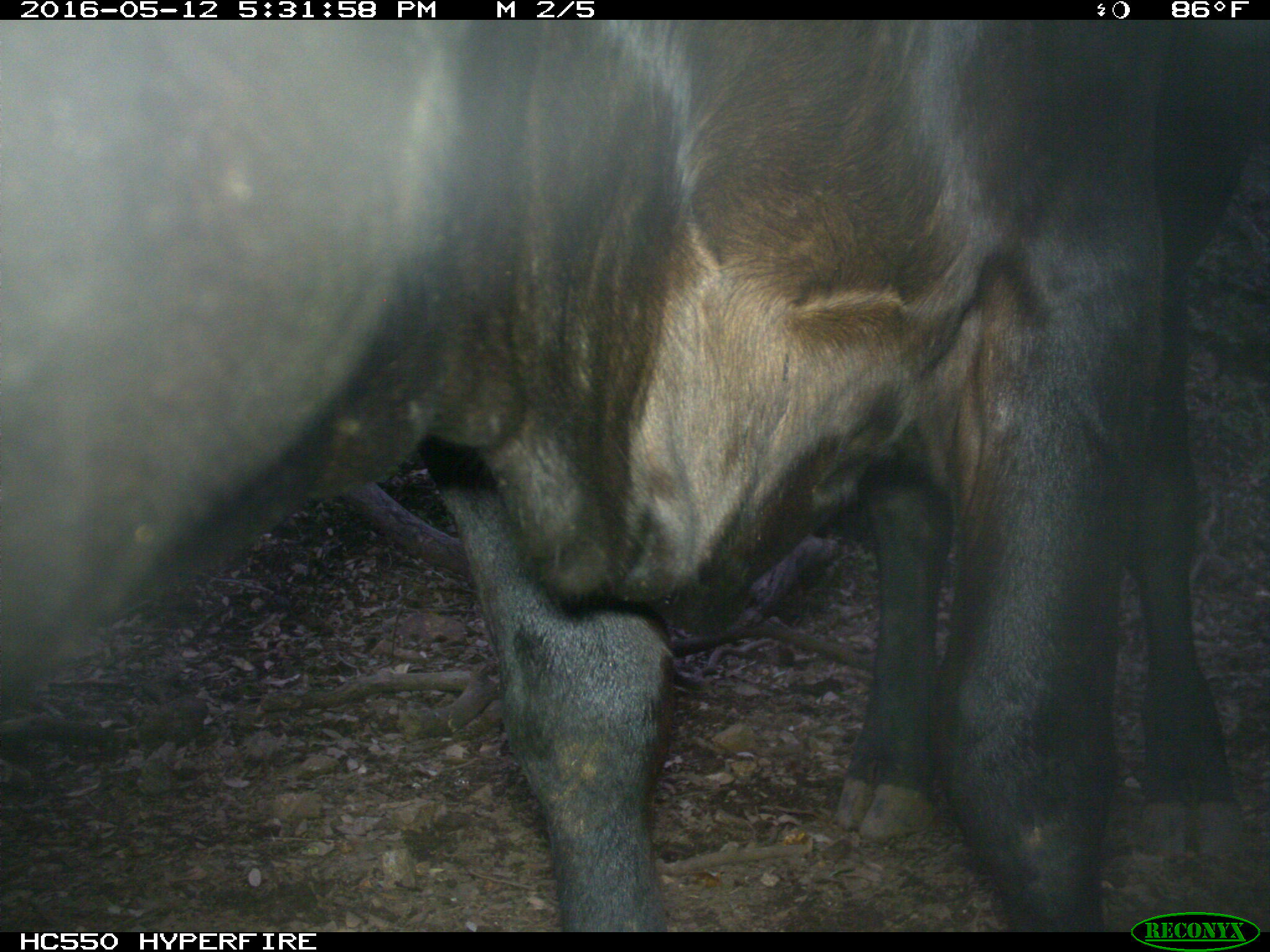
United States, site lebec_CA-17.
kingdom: Animalia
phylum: Chordata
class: Mammalia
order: Artiodactyla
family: Bovidae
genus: Bos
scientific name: Bos taurus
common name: domestic cow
Bos taurus (domestic cow).